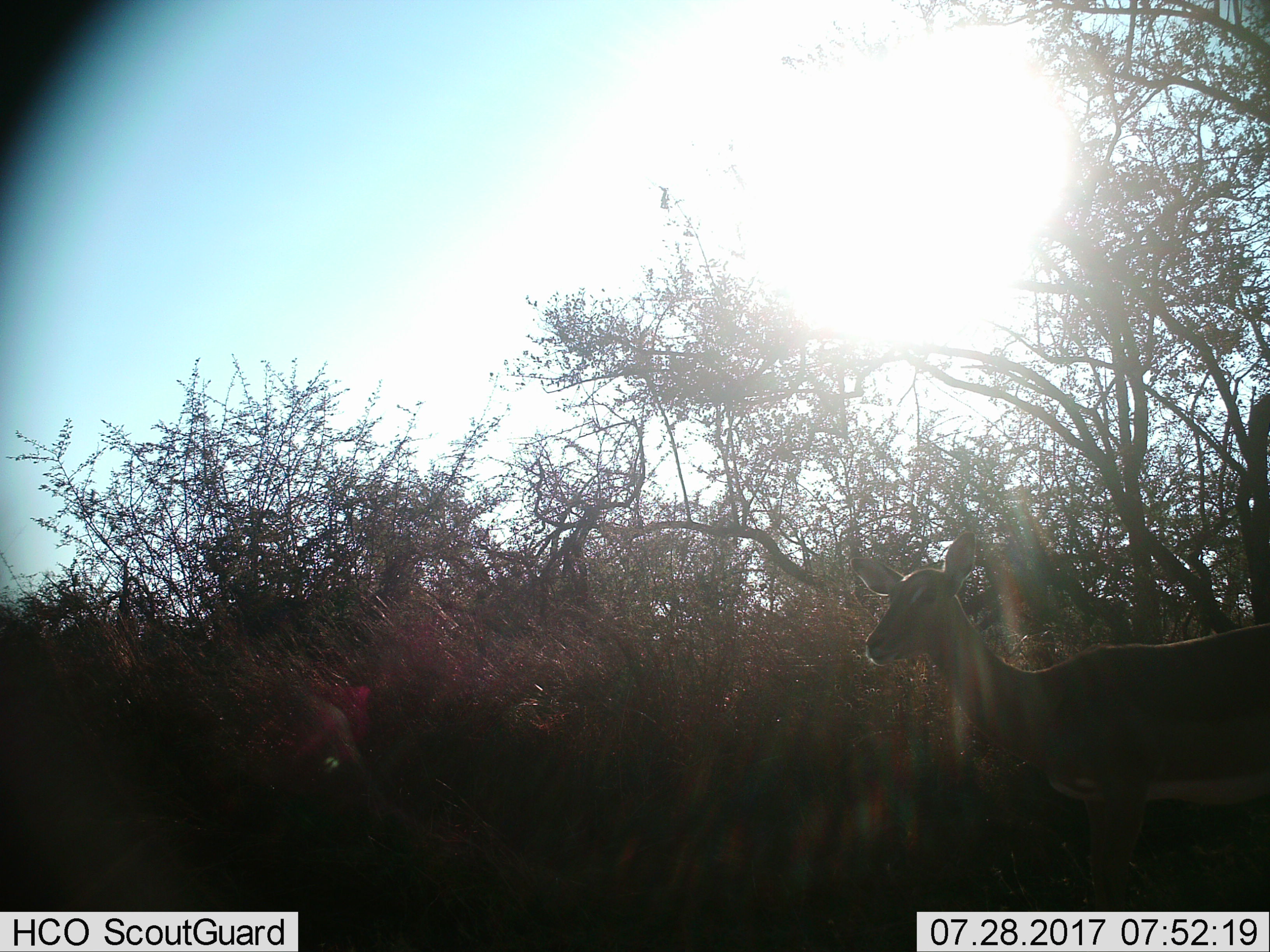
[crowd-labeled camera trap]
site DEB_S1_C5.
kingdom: Animalia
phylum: Chordata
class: Mammalia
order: Artiodactyla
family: Bovidae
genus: Aepyceros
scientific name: Aepyceros melampus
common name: impala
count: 1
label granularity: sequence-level